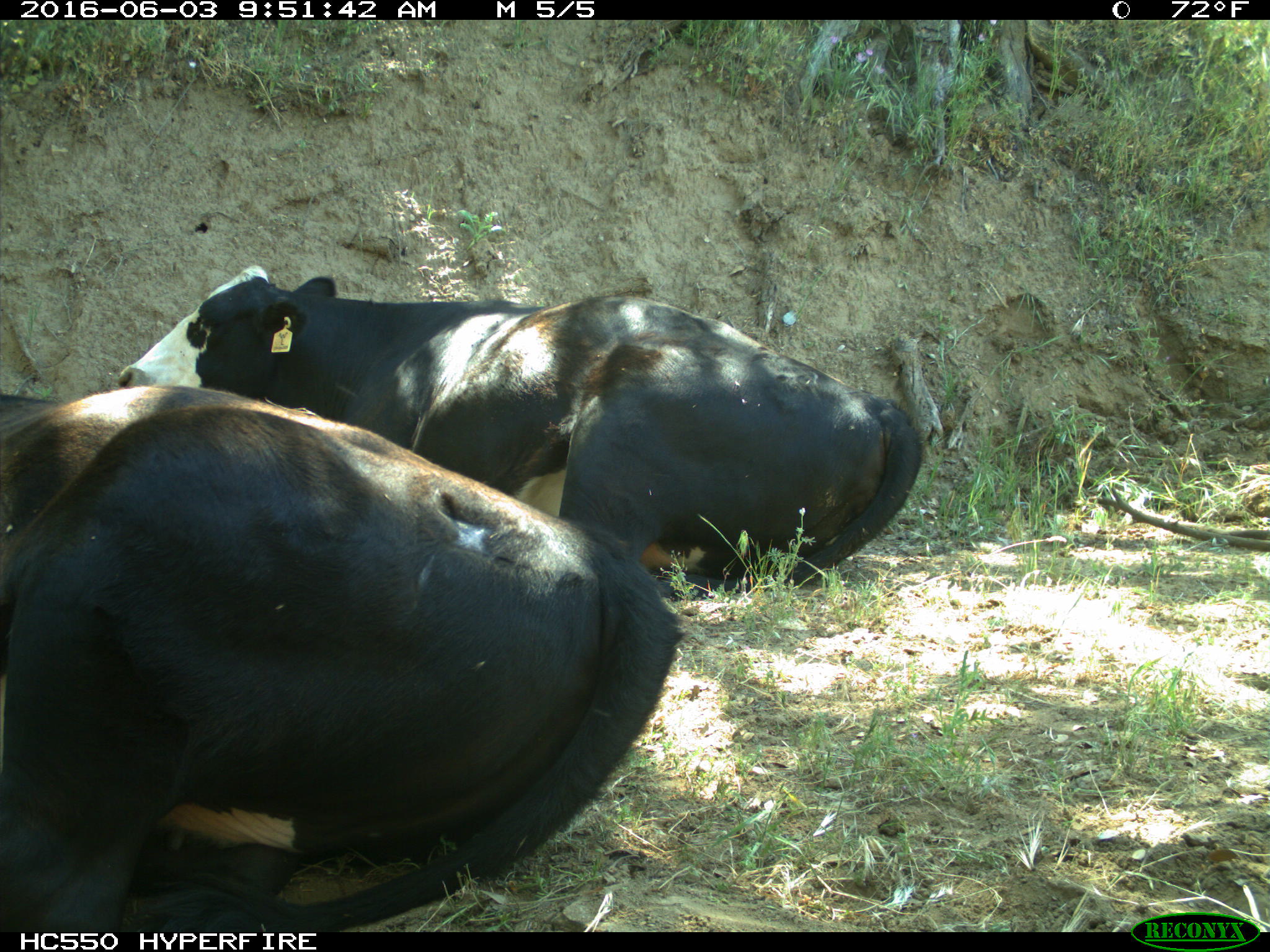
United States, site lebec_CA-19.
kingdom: Animalia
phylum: Chordata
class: Mammalia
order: Artiodactyla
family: Bovidae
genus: Bos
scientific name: Bos taurus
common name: domestic cow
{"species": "Bos taurus (domestic cow)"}